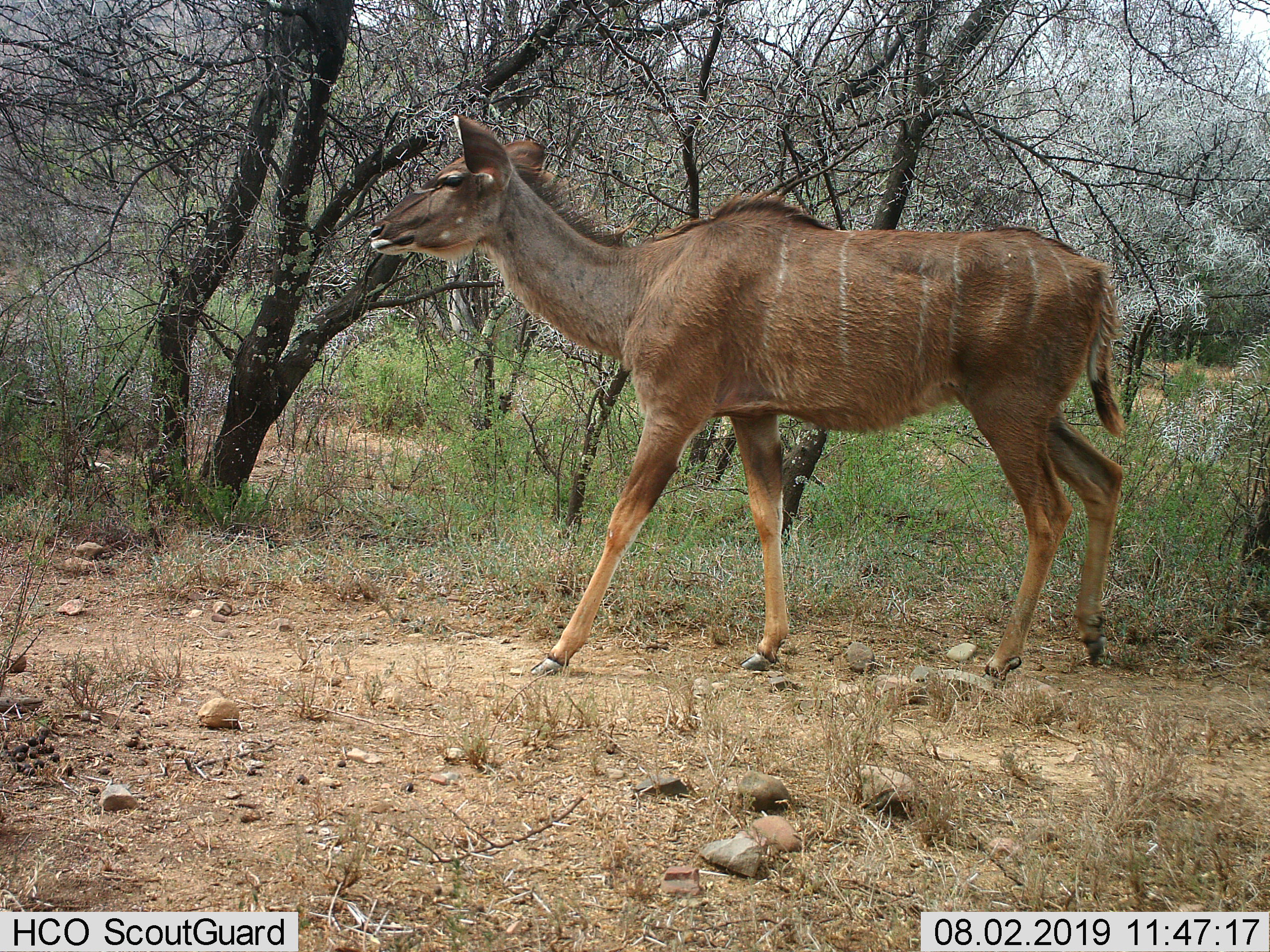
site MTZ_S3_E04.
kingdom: Animalia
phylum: Chordata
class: Mammalia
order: Artiodactyla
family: Bovidae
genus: Tragelaphus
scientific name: Tragelaphus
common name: kudu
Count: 1.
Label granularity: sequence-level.